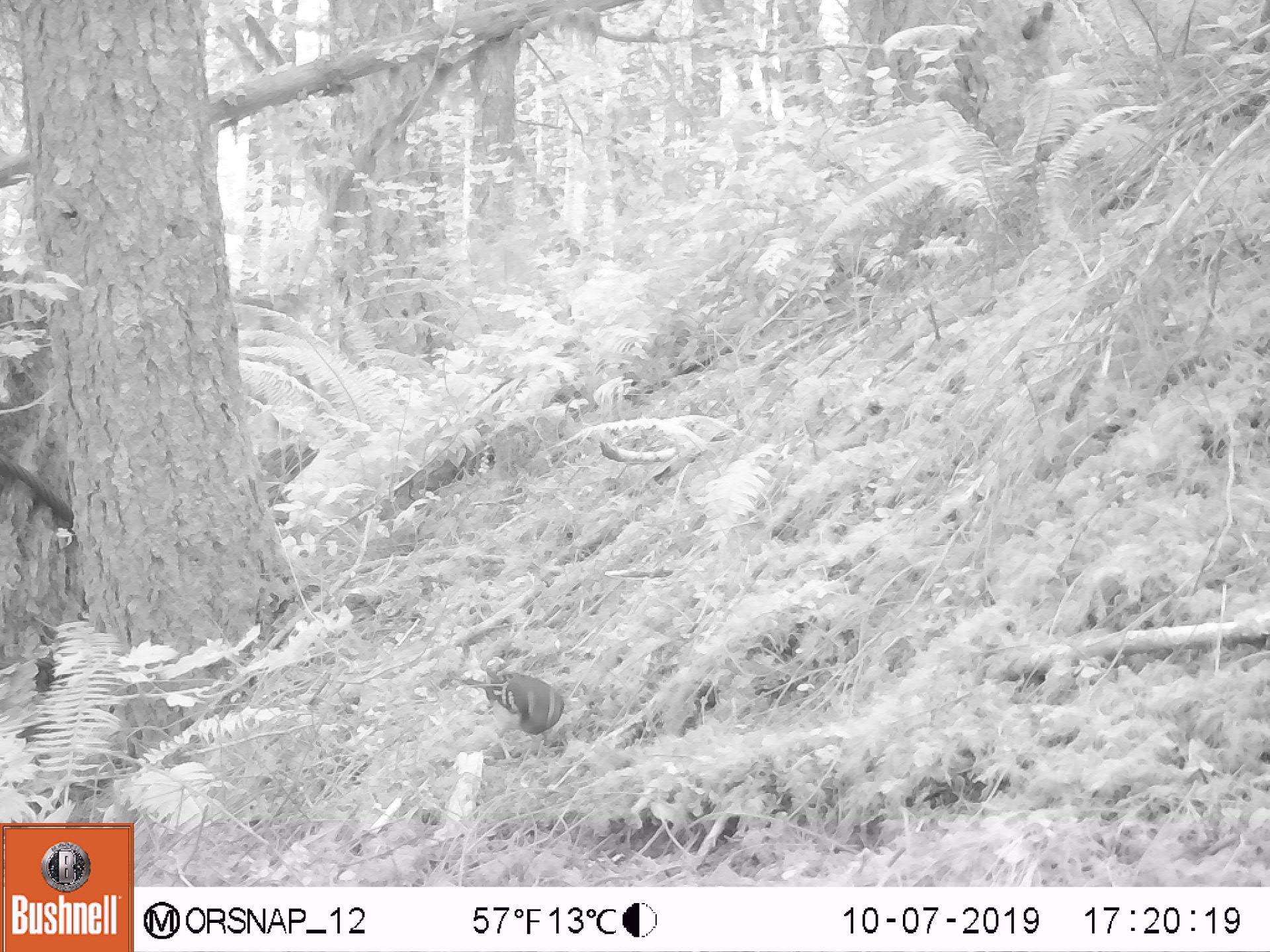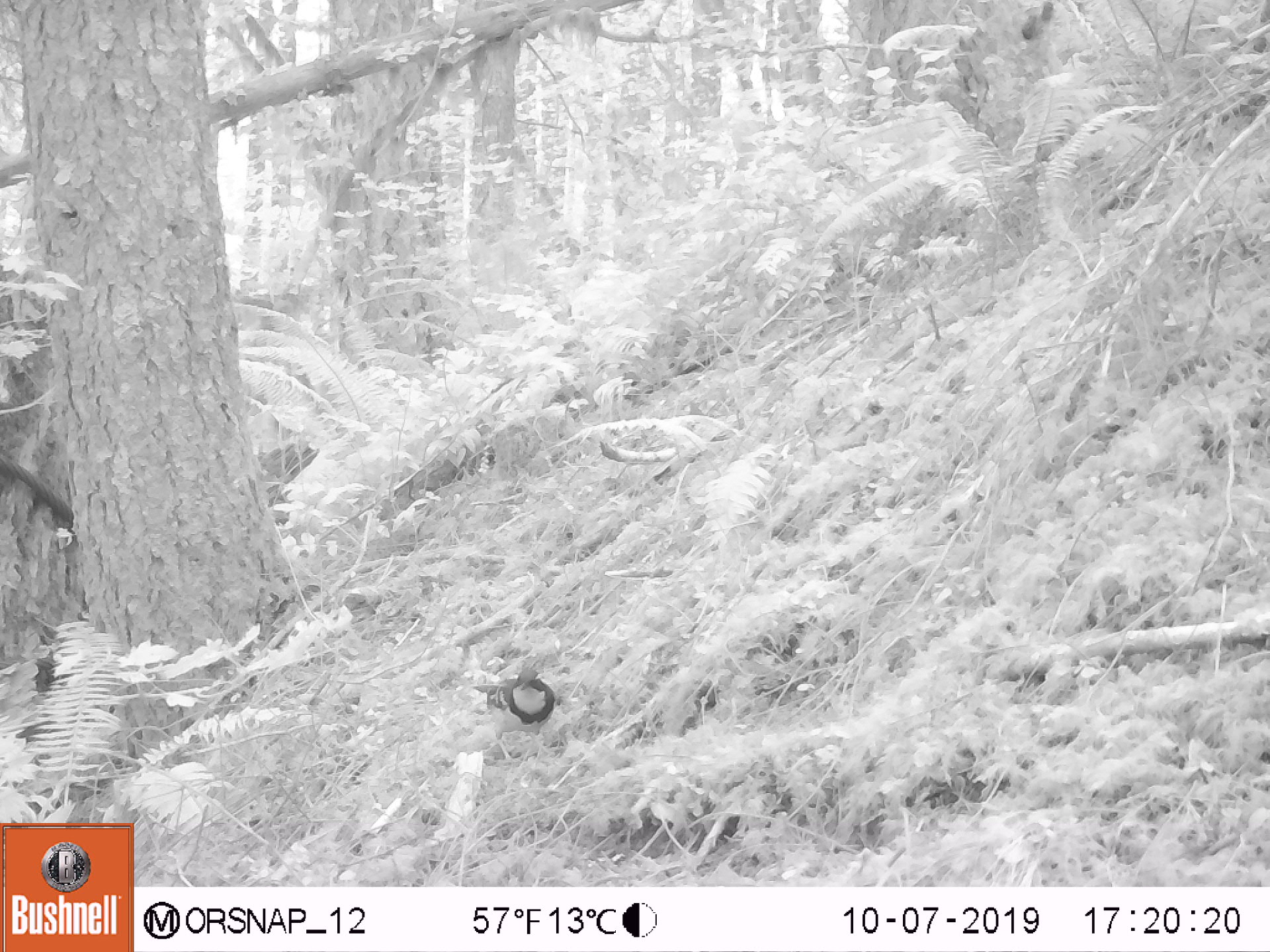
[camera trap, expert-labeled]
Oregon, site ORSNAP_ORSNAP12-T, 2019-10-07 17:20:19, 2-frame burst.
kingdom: Animalia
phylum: Chordata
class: Aves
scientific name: Aves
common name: bird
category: other bird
Other bird (bird) (Aves).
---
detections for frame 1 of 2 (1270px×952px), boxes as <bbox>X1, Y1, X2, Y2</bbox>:
other bird: <bbox>438, 652, 577, 768</bbox>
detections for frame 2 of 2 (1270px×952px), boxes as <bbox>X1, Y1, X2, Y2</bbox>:
other bird: <bbox>460, 654, 575, 763</bbox>